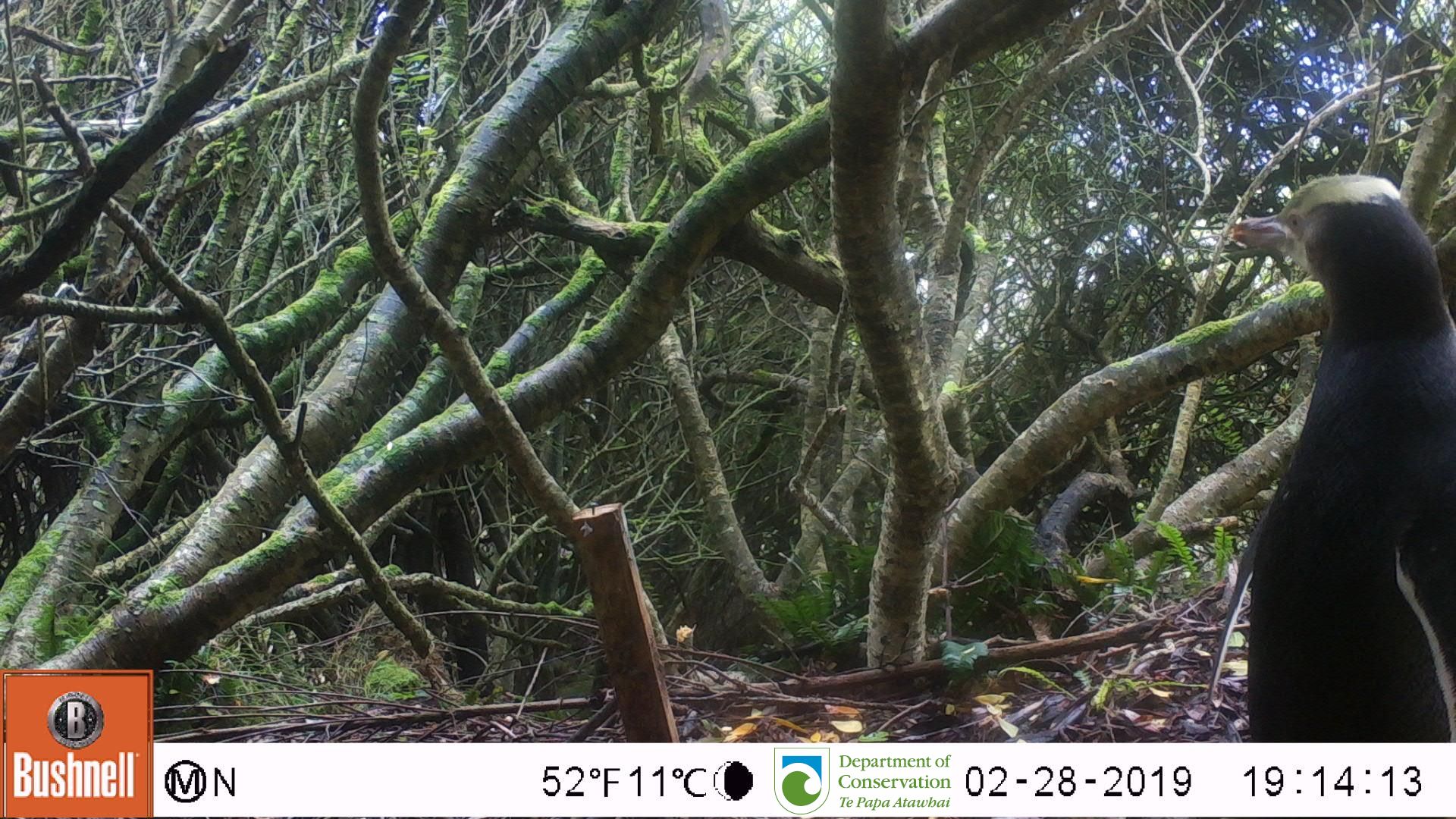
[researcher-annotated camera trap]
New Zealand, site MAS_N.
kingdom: Animalia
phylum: Chordata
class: Aves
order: Sphenisciformes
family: Spheniscidae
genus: Megadyptes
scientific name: Megadyptes antipodes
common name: yellow-eyed penguin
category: yellow eyed penguin